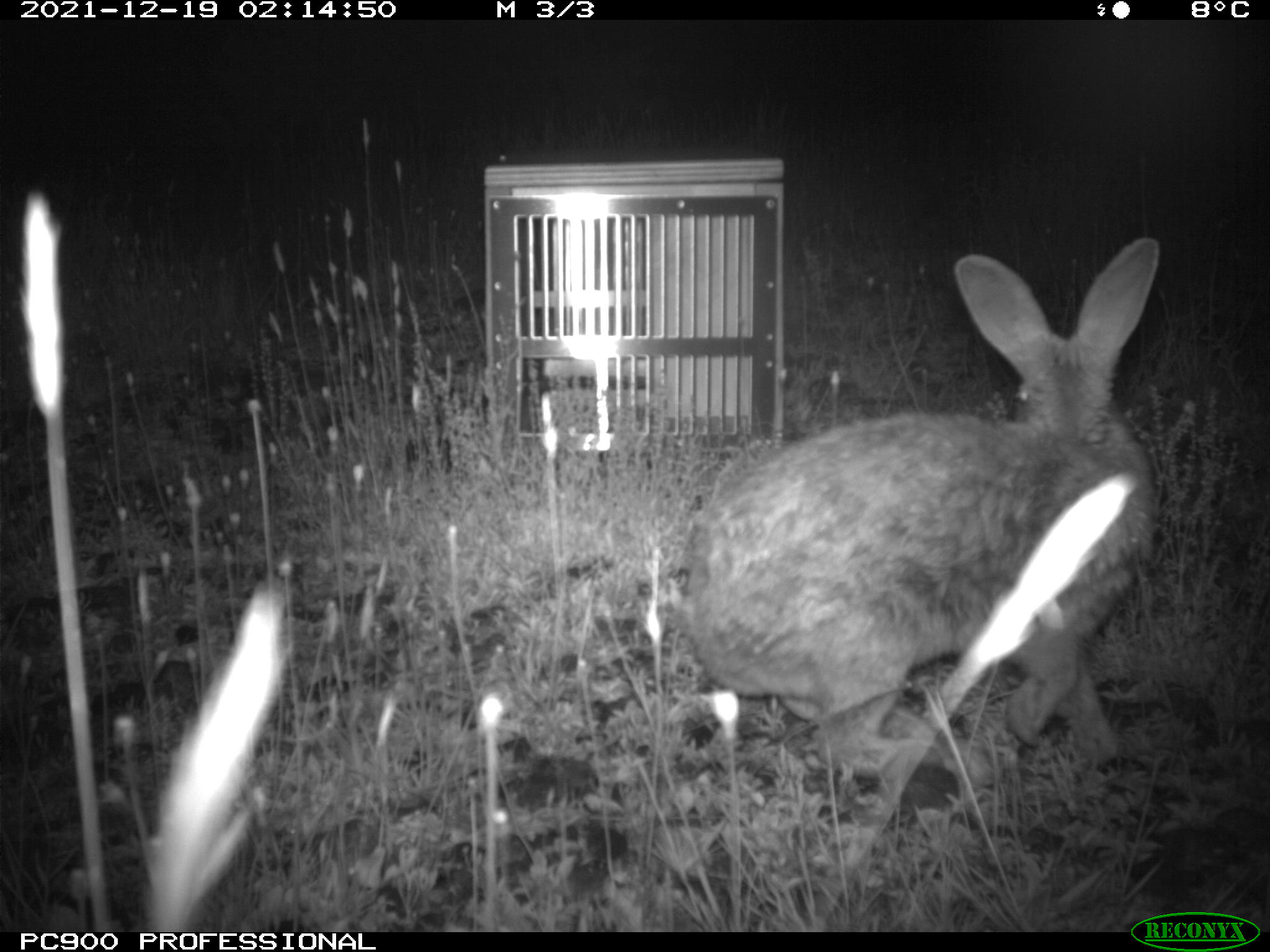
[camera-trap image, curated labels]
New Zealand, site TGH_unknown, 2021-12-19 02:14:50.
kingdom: Animalia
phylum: Chordata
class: Mammalia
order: Lagomorpha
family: Leporidae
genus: Oryctolagus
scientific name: Oryctolagus cuniculus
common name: european rabbit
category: rabbit